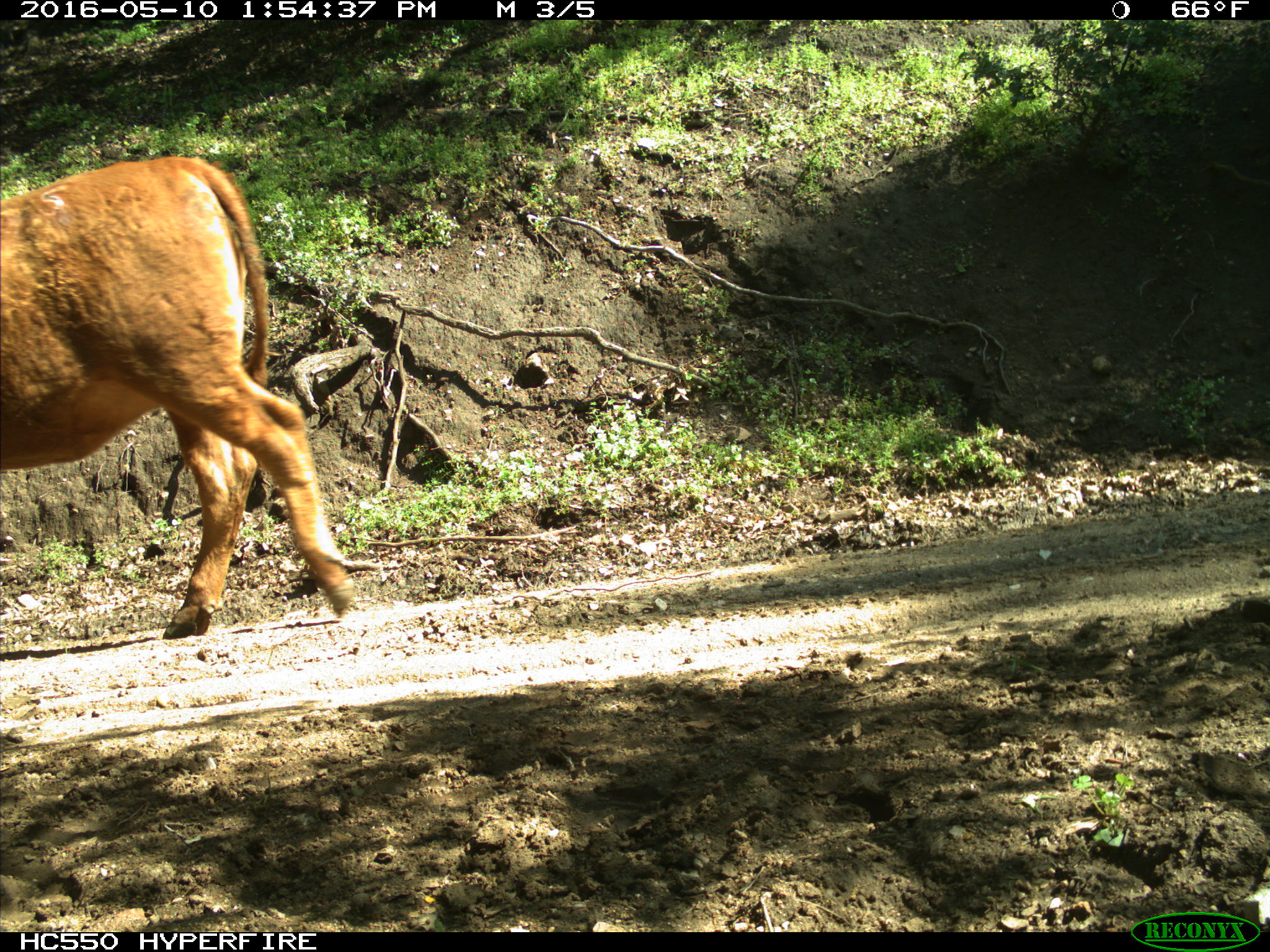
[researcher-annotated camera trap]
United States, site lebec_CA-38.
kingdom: Animalia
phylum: Chordata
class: Mammalia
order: Artiodactyla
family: Bovidae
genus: Bos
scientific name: Bos taurus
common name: domestic cow